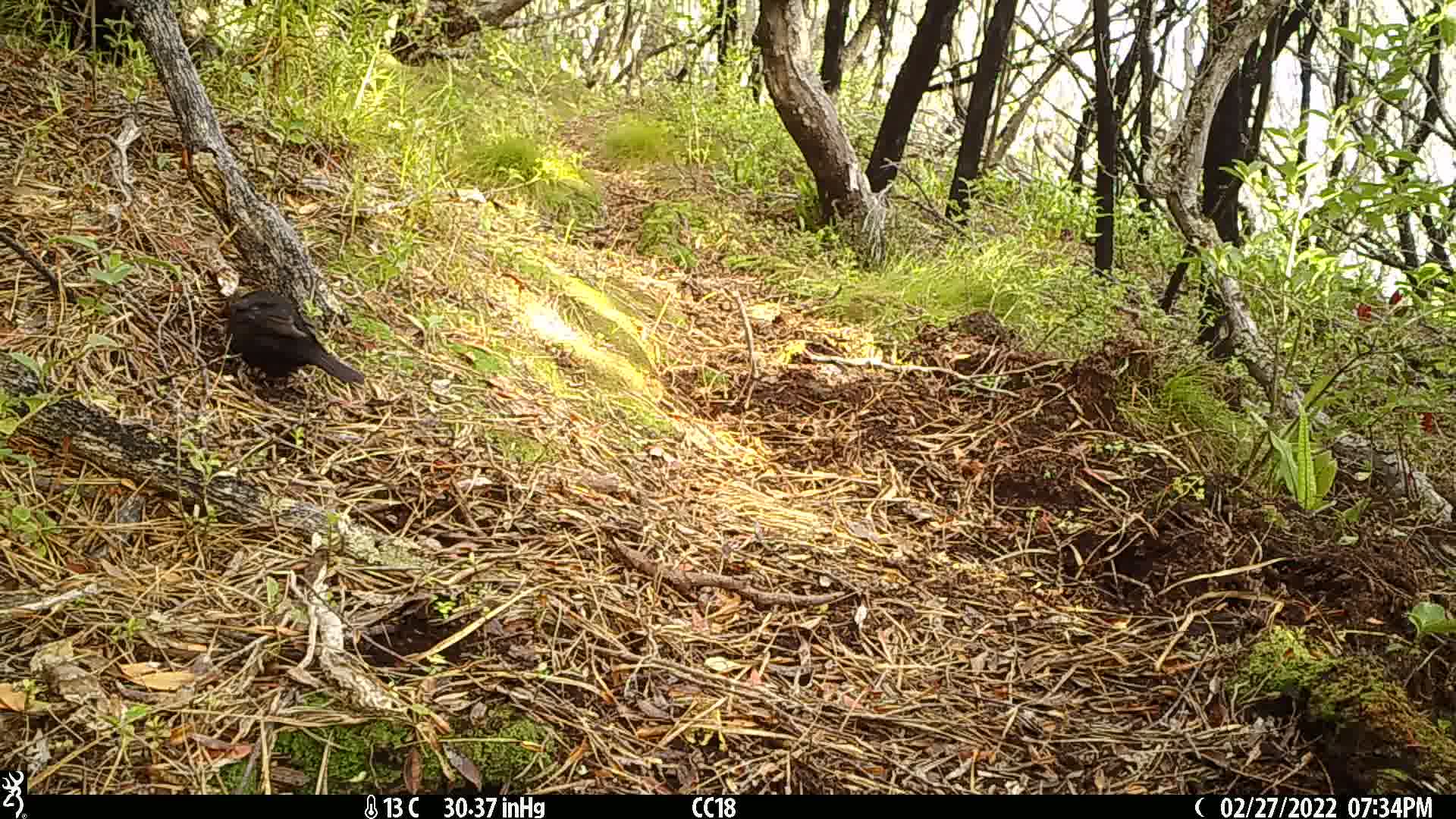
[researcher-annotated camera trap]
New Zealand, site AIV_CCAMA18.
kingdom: Animalia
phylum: Chordata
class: Aves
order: Passeriformes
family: Turdidae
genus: Turdus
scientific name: Turdus merula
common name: eurasian blackbird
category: blackbird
Blackbird (eurasian blackbird) (Turdus merula).